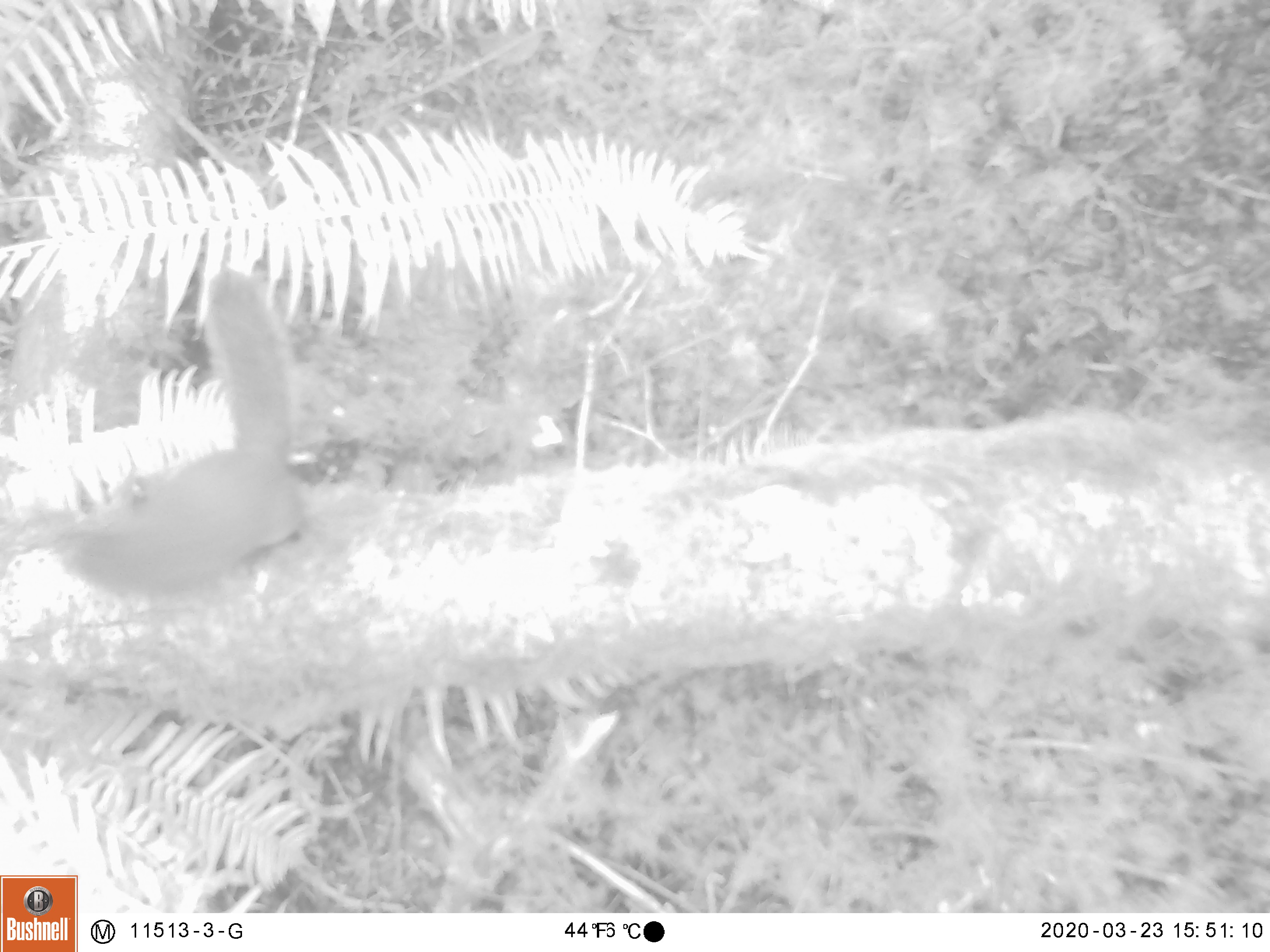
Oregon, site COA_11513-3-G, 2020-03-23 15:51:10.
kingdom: Animalia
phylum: Chordata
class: Mammalia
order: Rodentia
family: Sciuridae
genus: Tamiasciurus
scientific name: Tamiasciurus douglasii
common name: douglas squirrel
Douglas squirrel (Tamiasciurus douglasii).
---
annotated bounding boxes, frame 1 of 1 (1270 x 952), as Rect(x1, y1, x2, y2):
douglas squirrel: Rect(49, 267, 287, 615)